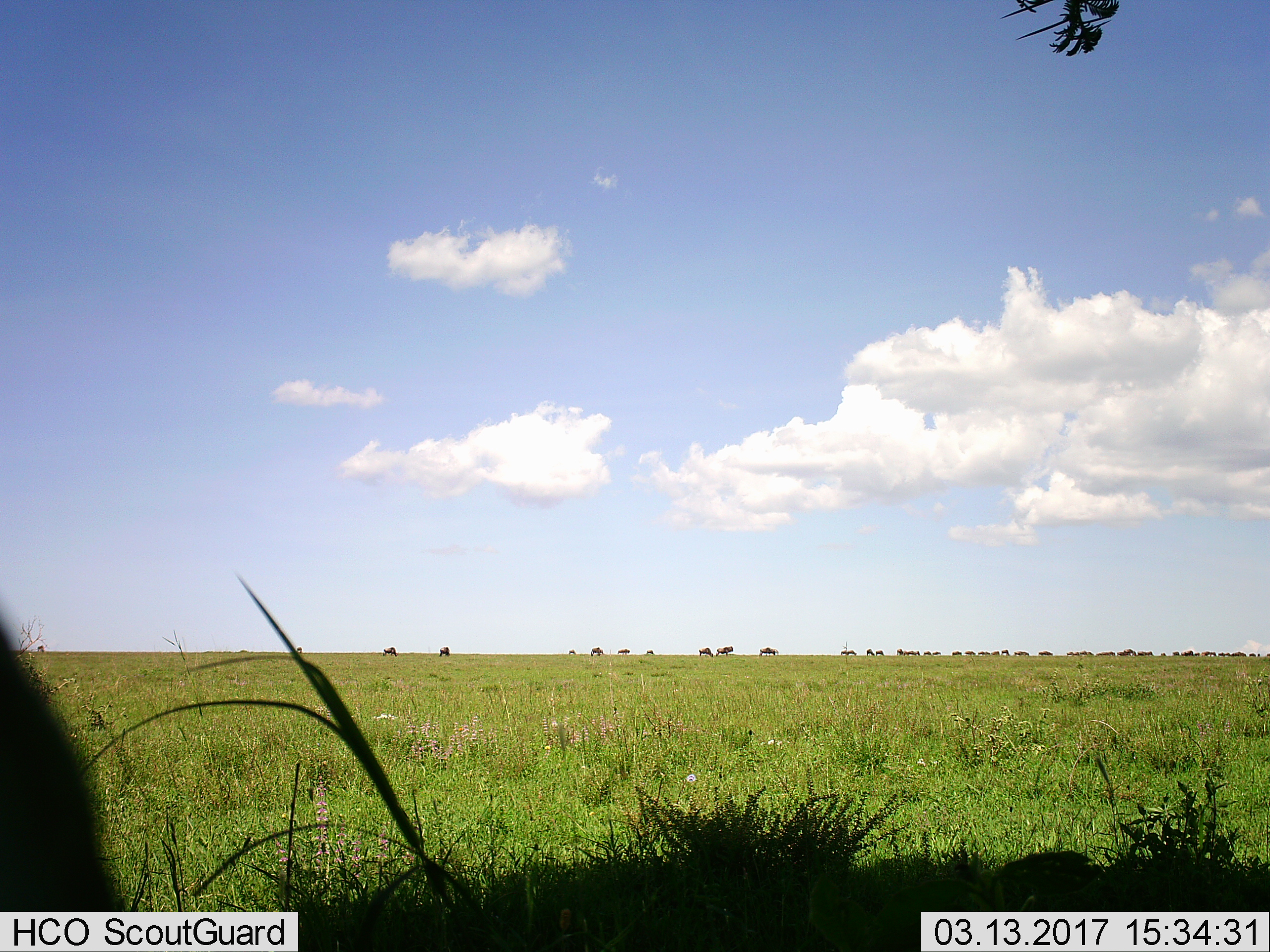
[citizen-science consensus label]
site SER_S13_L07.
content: unidentified animal